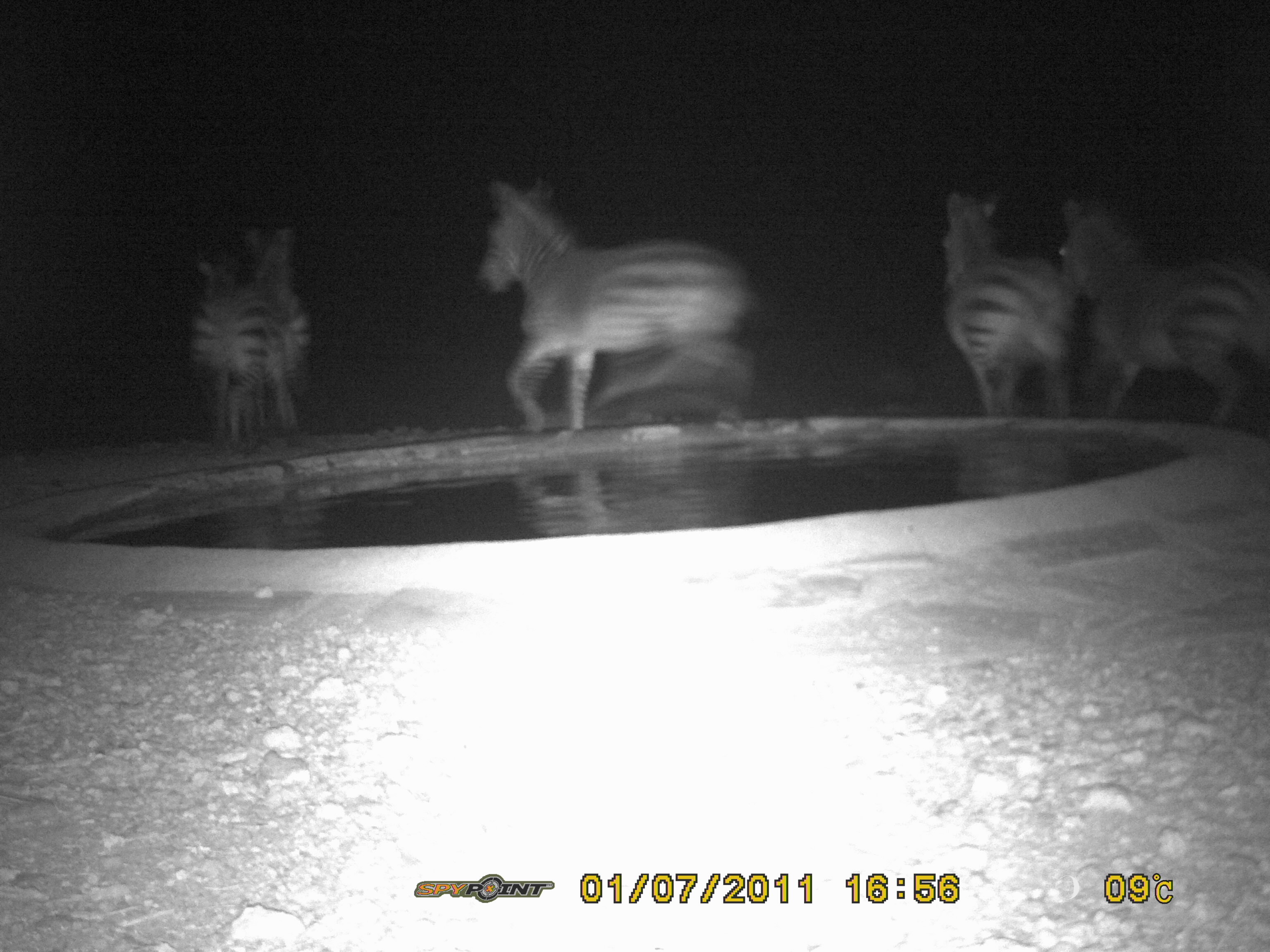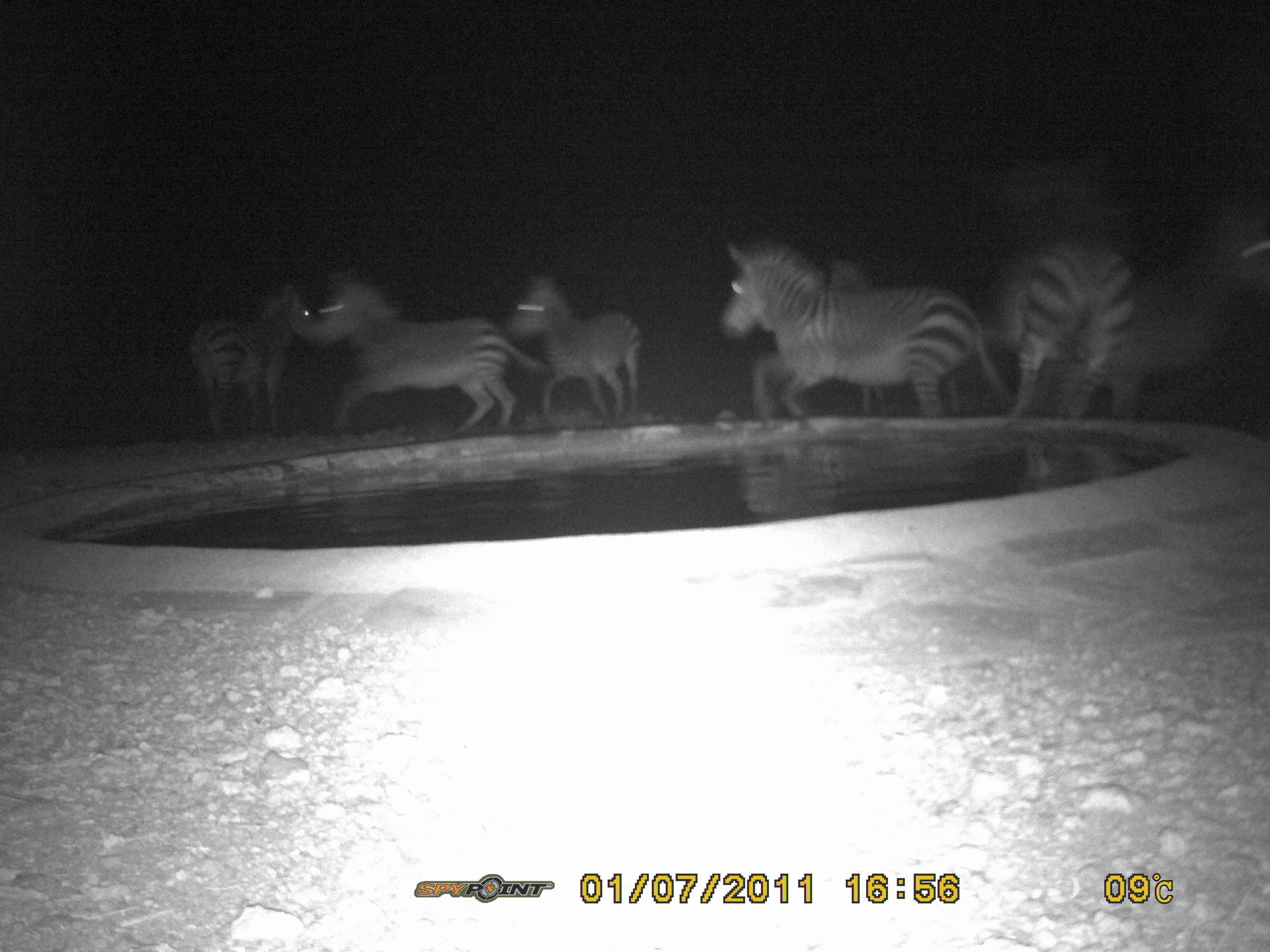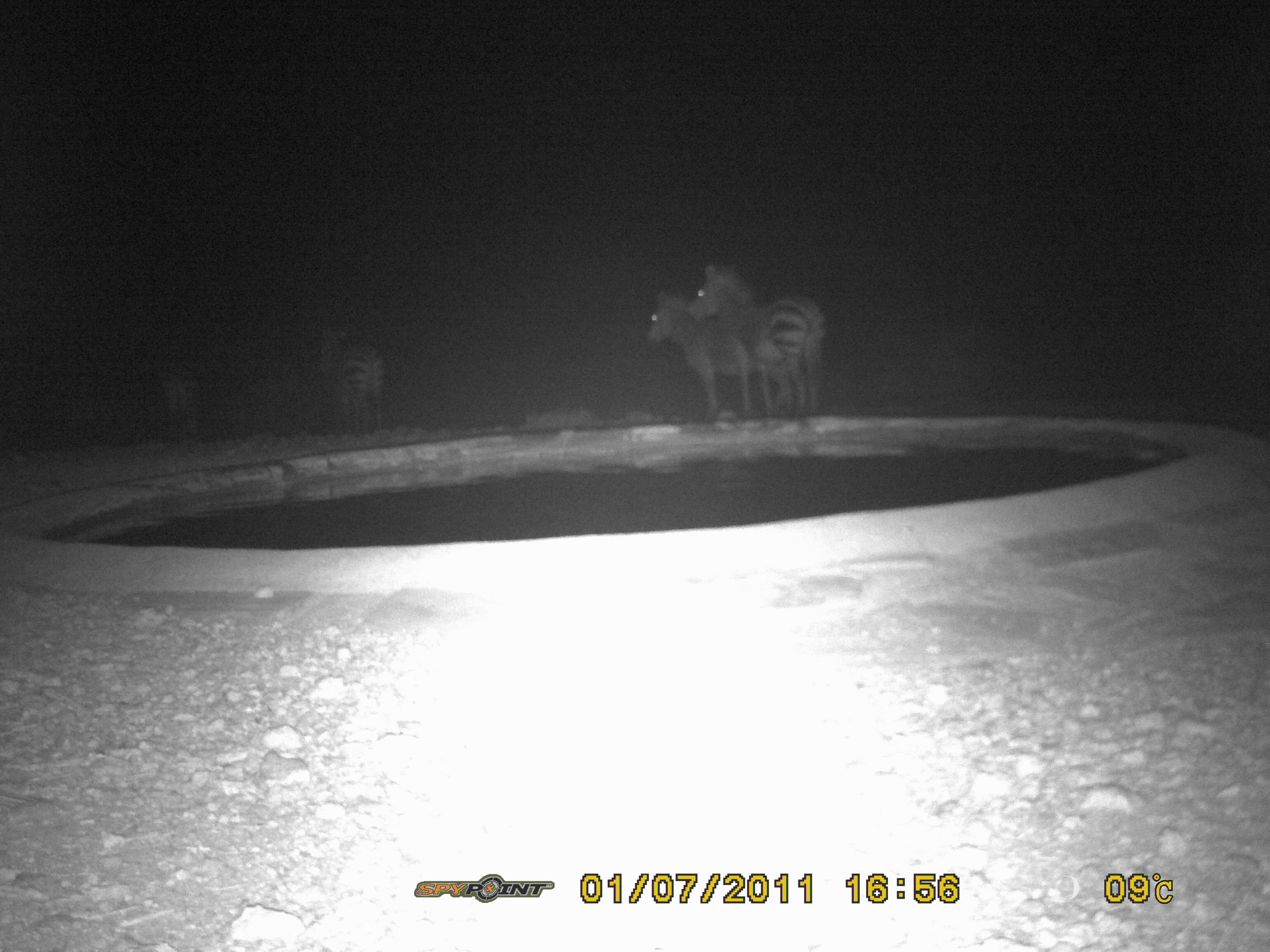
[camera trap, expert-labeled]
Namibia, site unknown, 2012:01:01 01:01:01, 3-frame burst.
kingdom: Animalia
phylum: Chordata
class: Mammalia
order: Perissodactyla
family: Equidae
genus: Equus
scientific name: Equus zebra hartmannae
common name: hartmann's mountain zebra